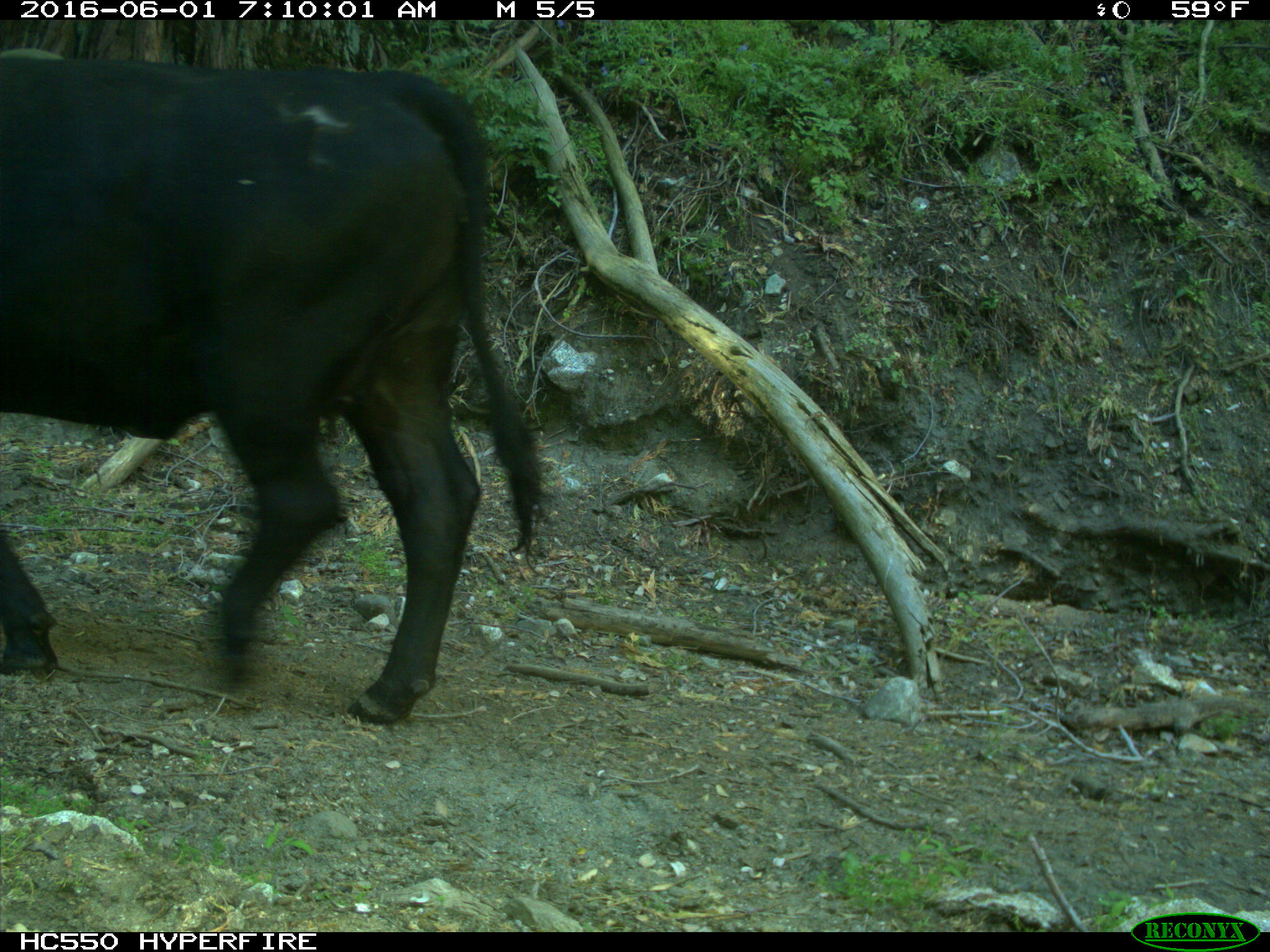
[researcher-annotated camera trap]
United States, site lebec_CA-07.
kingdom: Animalia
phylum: Chordata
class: Mammalia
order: Artiodactyla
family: Bovidae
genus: Bos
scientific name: Bos taurus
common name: domestic cow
Bos taurus (domestic cow).